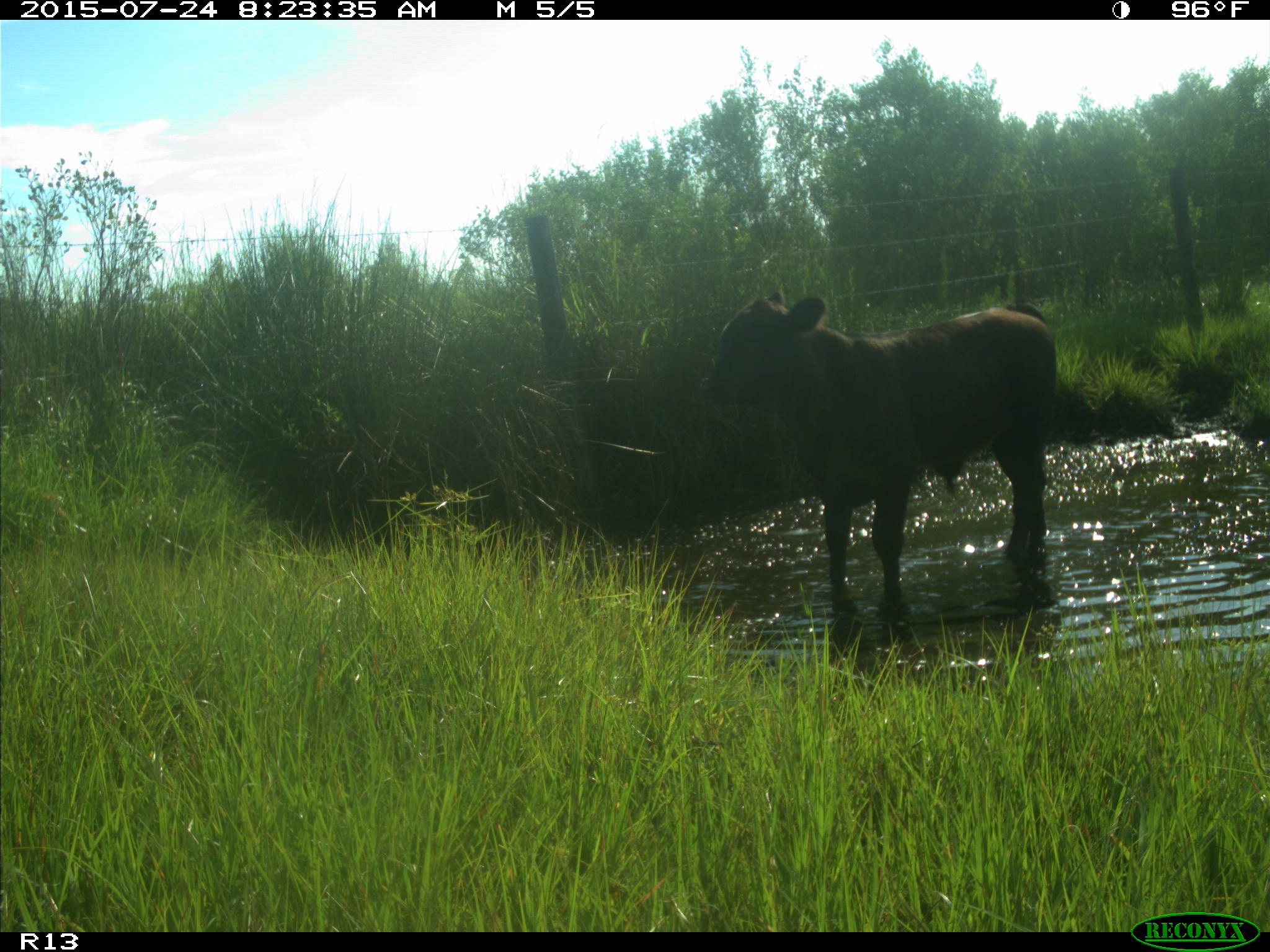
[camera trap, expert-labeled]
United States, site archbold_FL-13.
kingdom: Animalia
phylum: Chordata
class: Mammalia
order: Artiodactyla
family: Bovidae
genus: Bos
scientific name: Bos taurus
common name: domestic cow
Bos taurus (domestic cow).